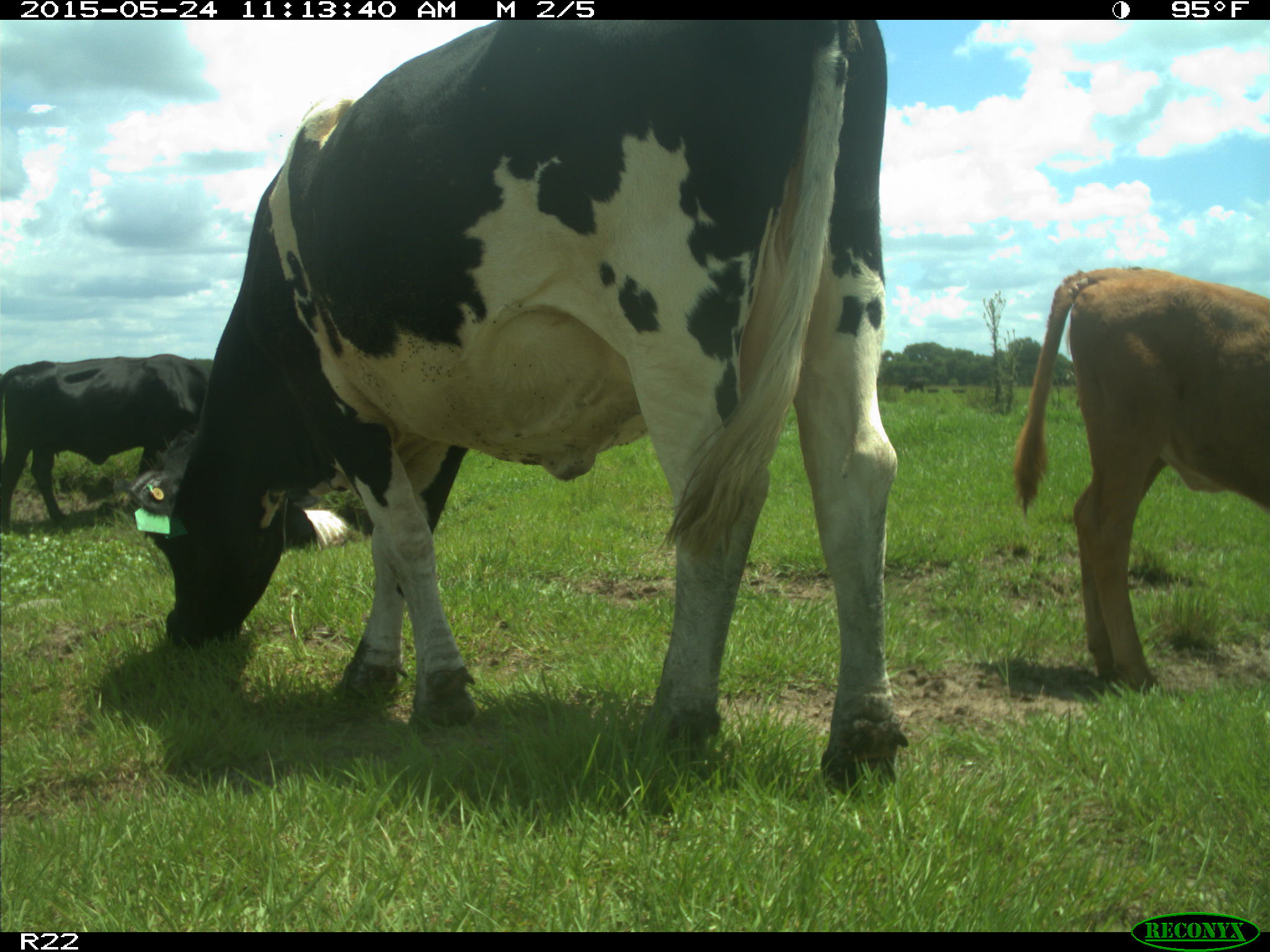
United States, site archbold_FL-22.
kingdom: Animalia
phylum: Chordata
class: Mammalia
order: Artiodactyla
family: Bovidae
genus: Bos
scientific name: Bos taurus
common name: domestic cow